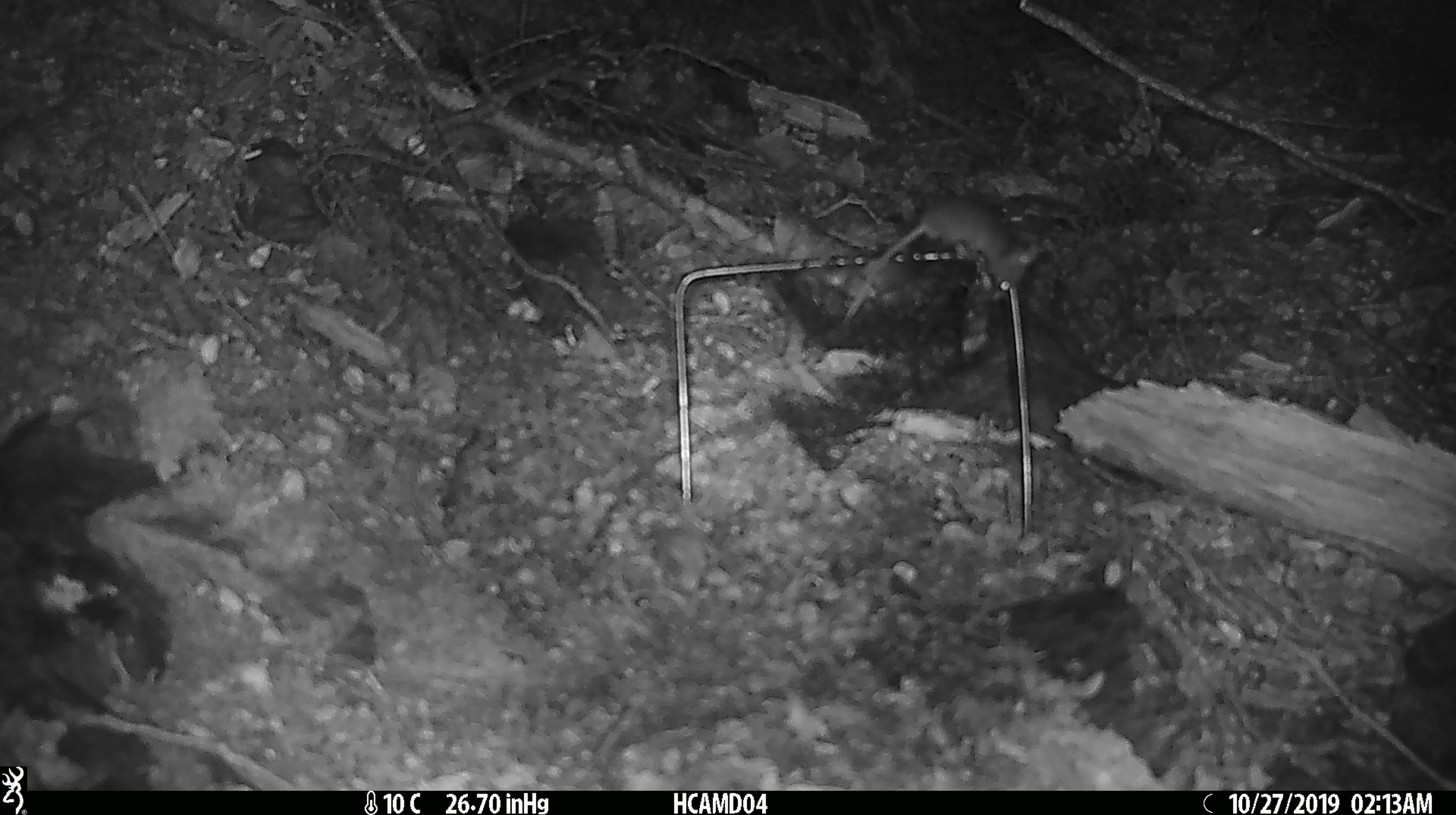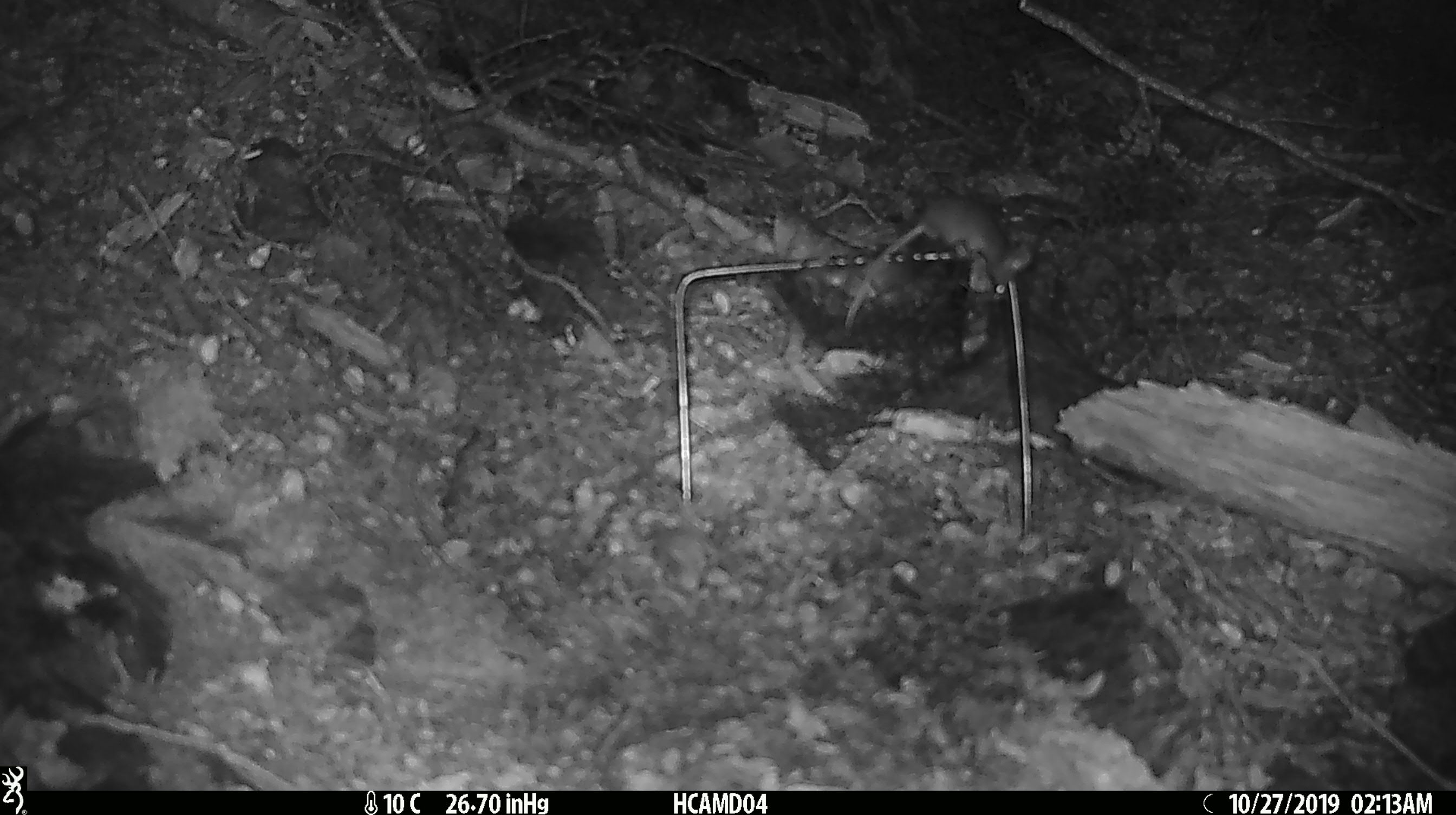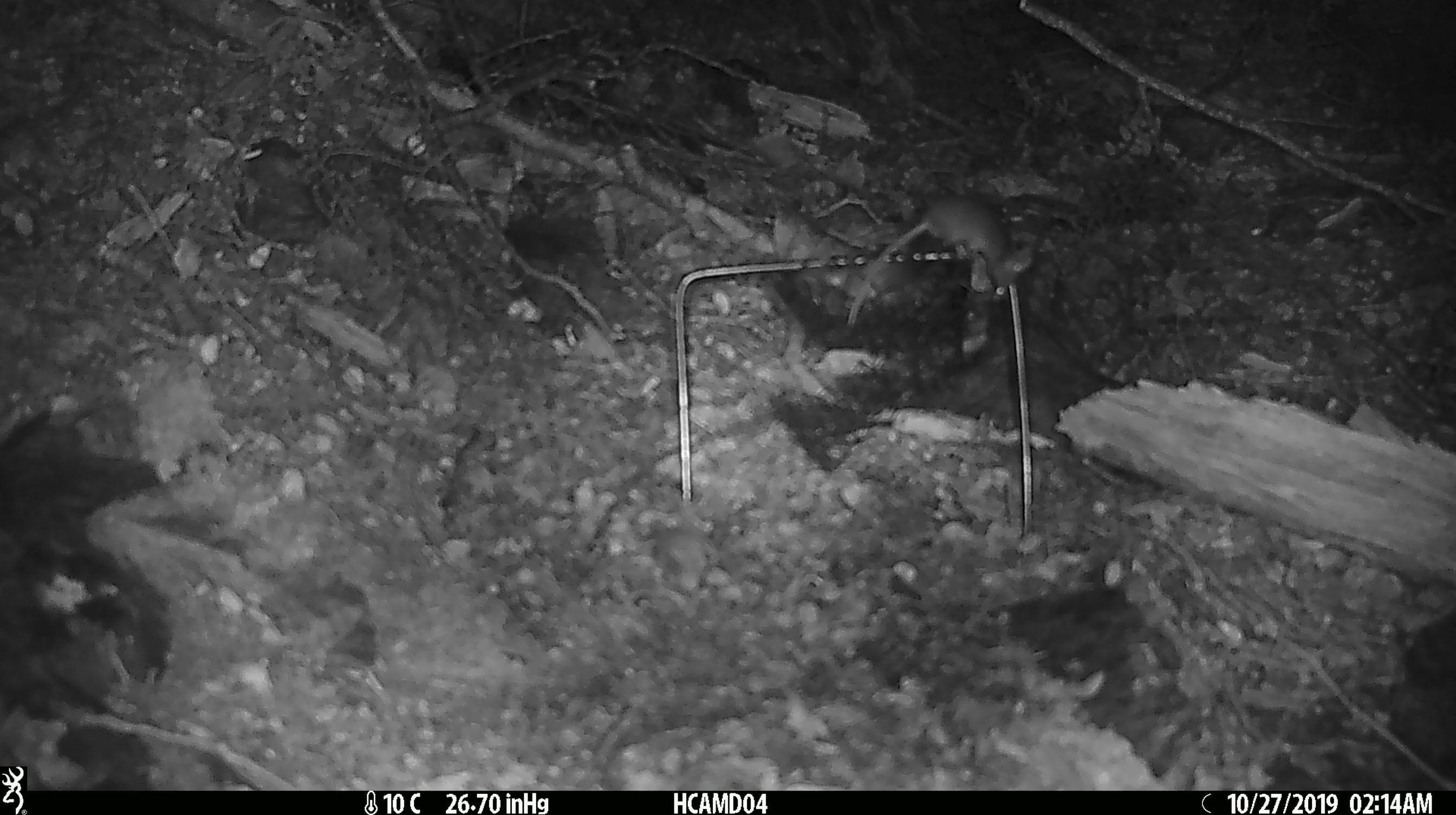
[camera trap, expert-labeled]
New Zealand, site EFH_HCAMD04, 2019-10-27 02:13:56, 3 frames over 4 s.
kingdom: Animalia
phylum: Chordata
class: Mammalia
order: Rodentia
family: Muridae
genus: Mus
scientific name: Mus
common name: mouse